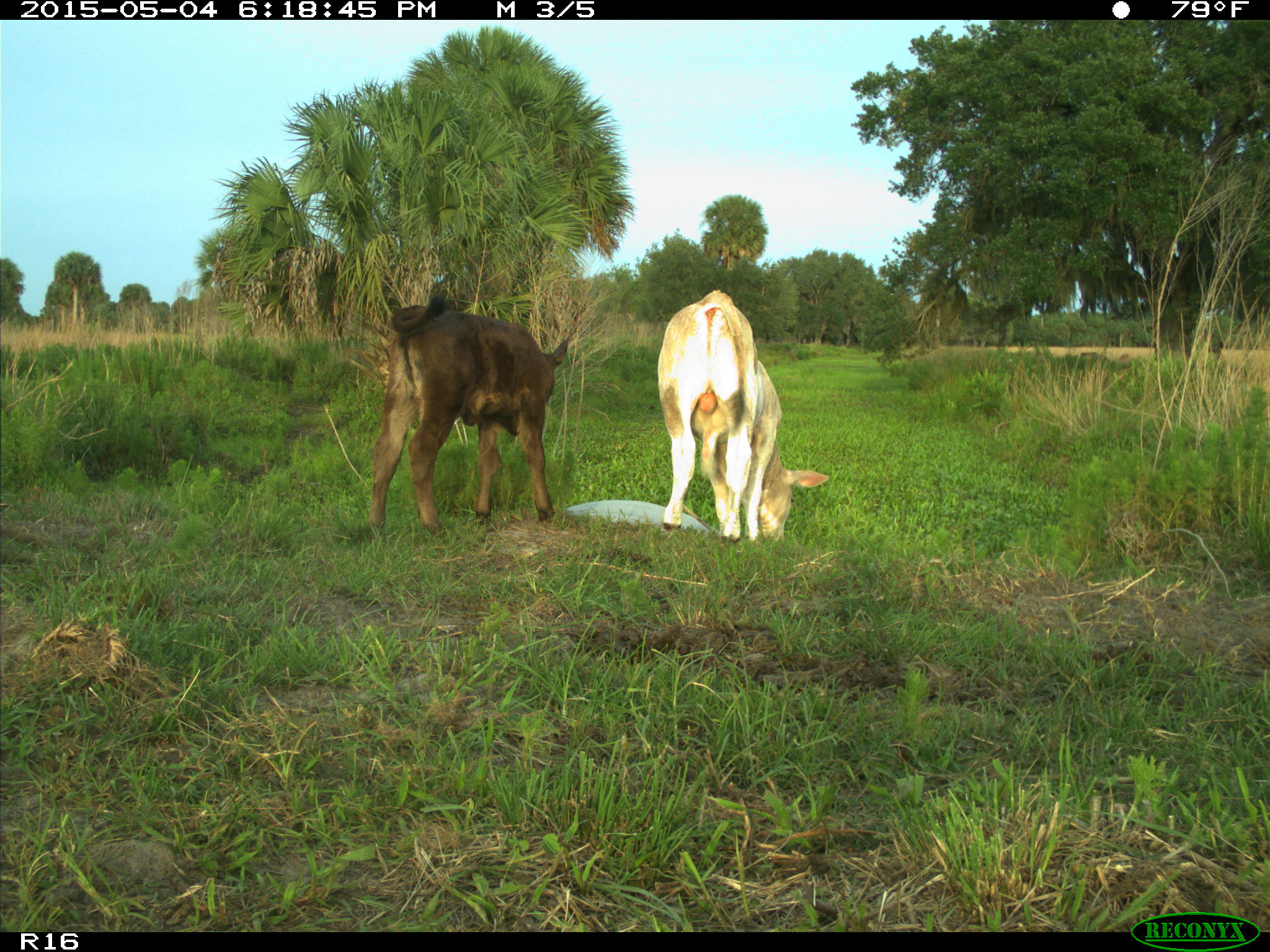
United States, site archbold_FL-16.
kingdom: Animalia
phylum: Chordata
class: Mammalia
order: Artiodactyla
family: Bovidae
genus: Bos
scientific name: Bos taurus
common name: domestic cow